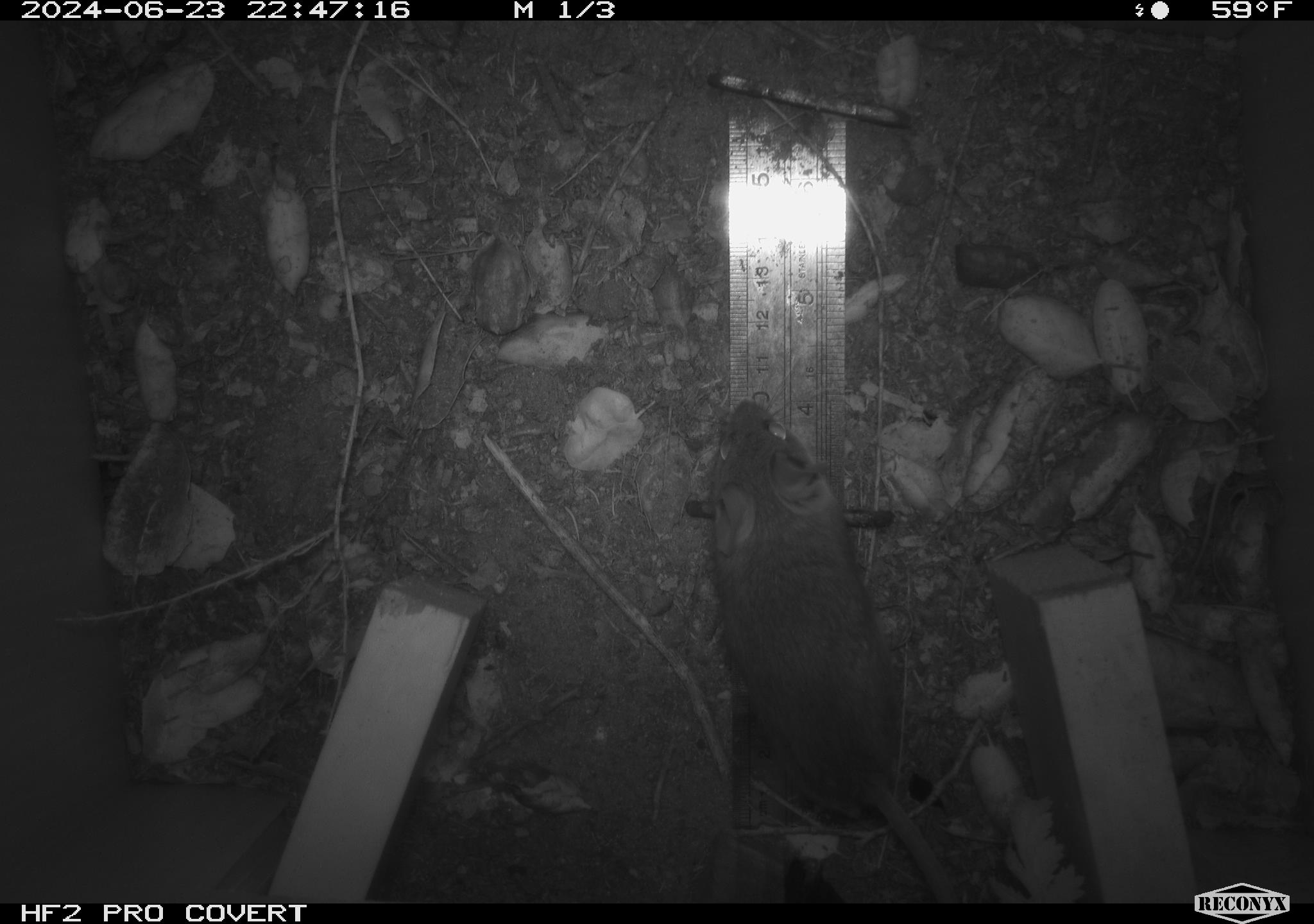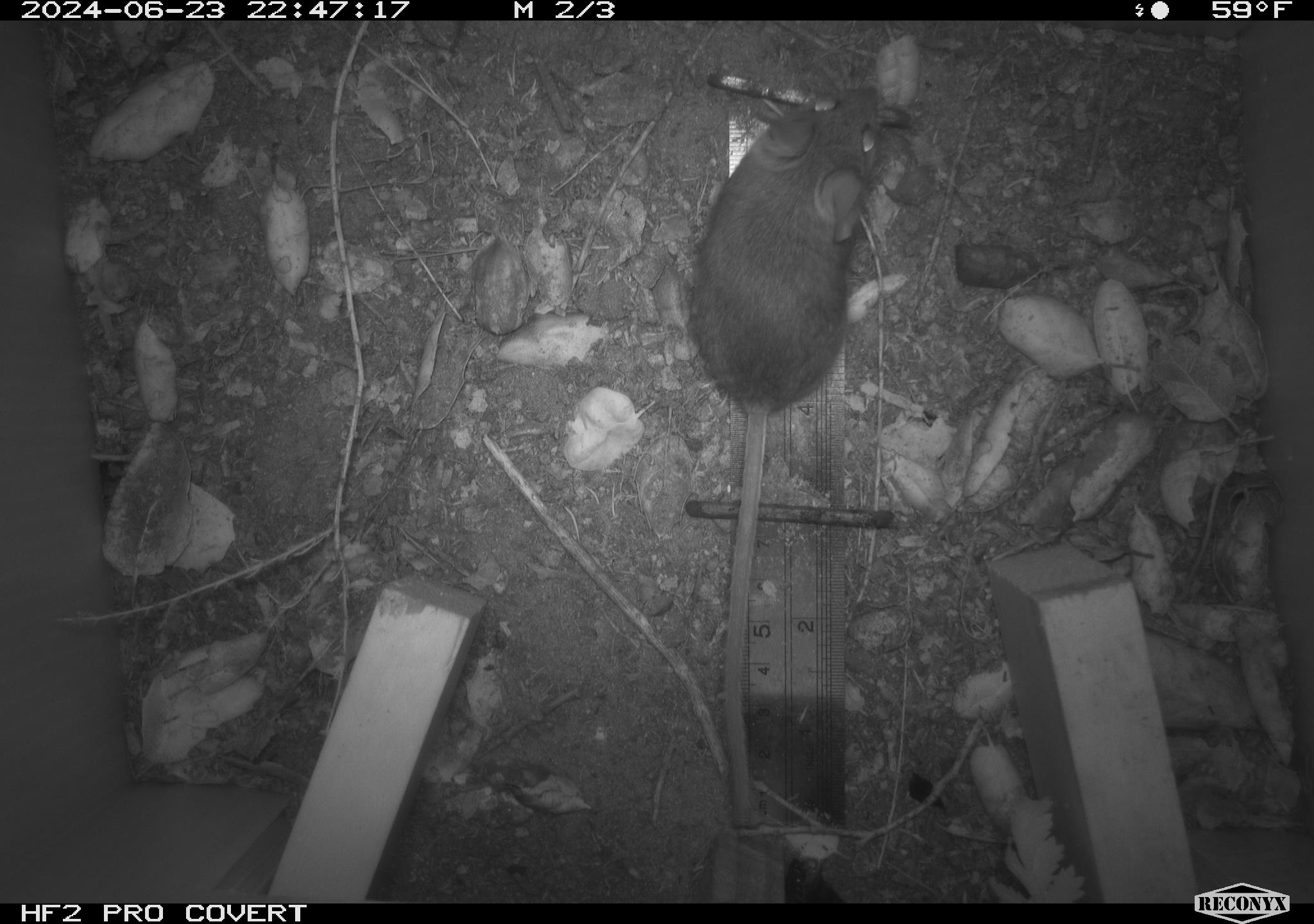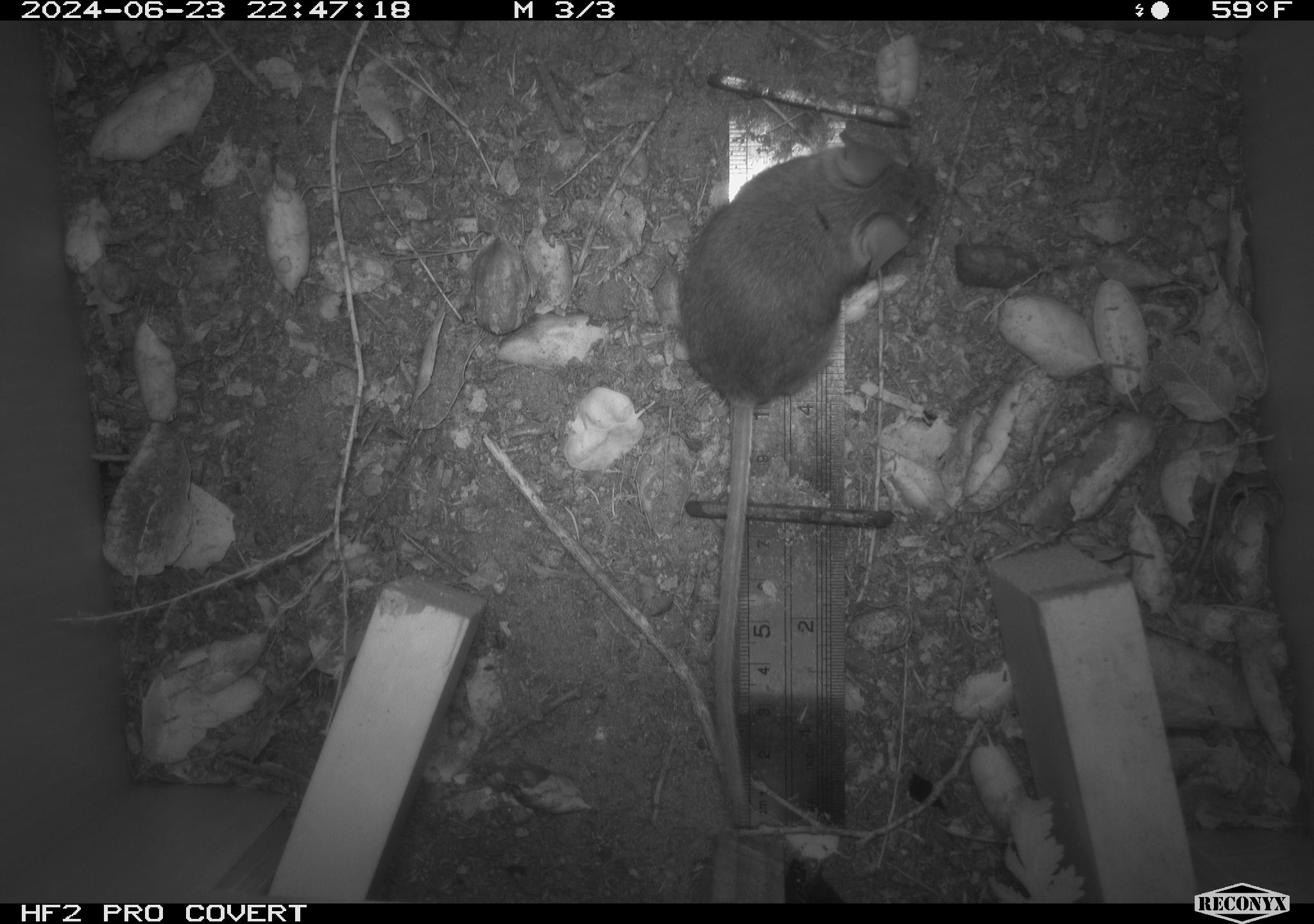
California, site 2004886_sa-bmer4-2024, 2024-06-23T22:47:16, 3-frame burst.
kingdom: Animalia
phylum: Chordata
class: Mammalia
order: Rodentia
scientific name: Rodentia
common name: mouse species